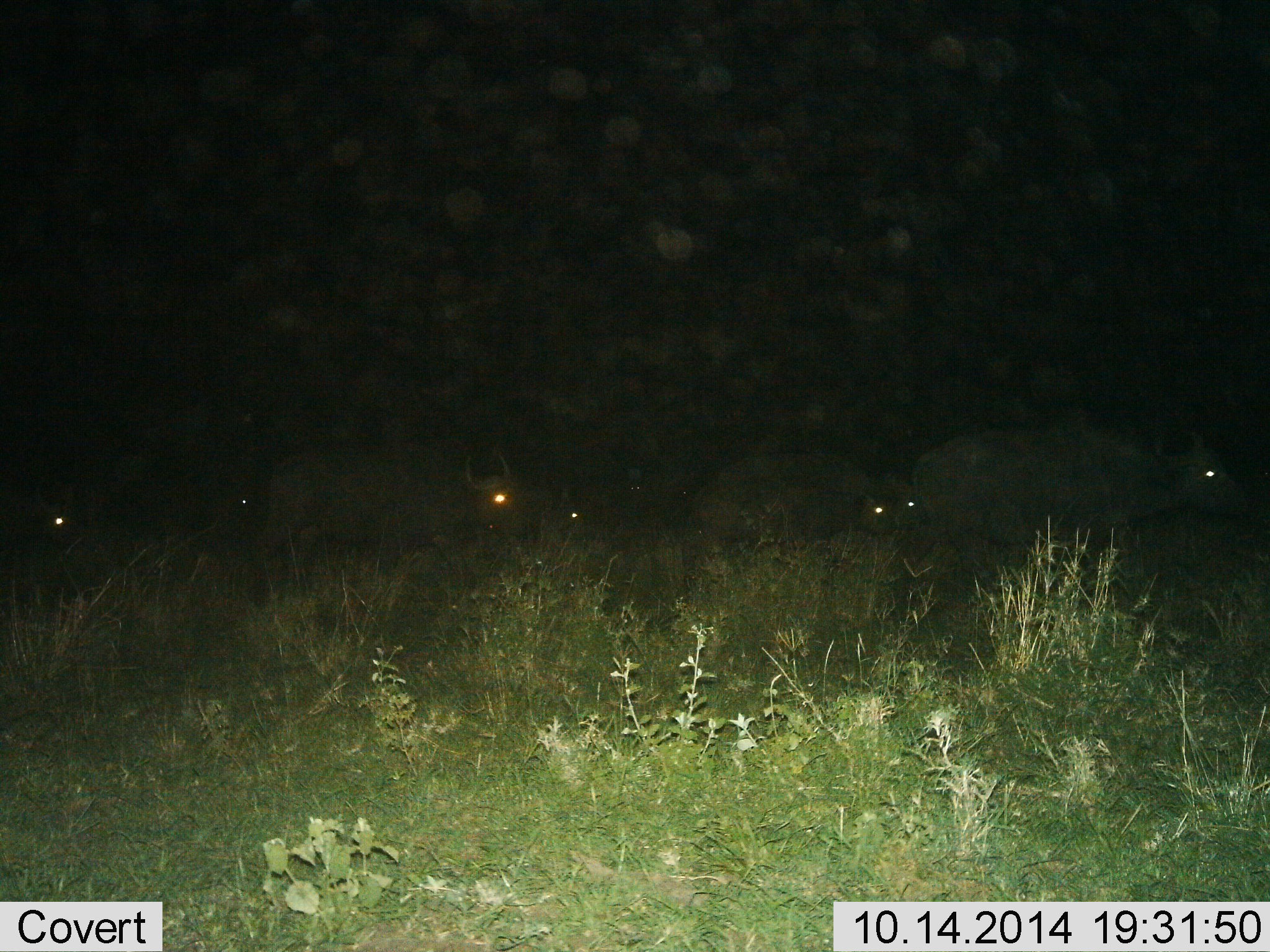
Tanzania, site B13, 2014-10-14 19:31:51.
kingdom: Animalia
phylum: Chordata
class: Mammalia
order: Artiodactyla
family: Bovidae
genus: Syncerus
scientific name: Syncerus caffer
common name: cape buffalo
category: buffalo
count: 6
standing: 10%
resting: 0%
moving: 90%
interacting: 0%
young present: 10%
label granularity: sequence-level